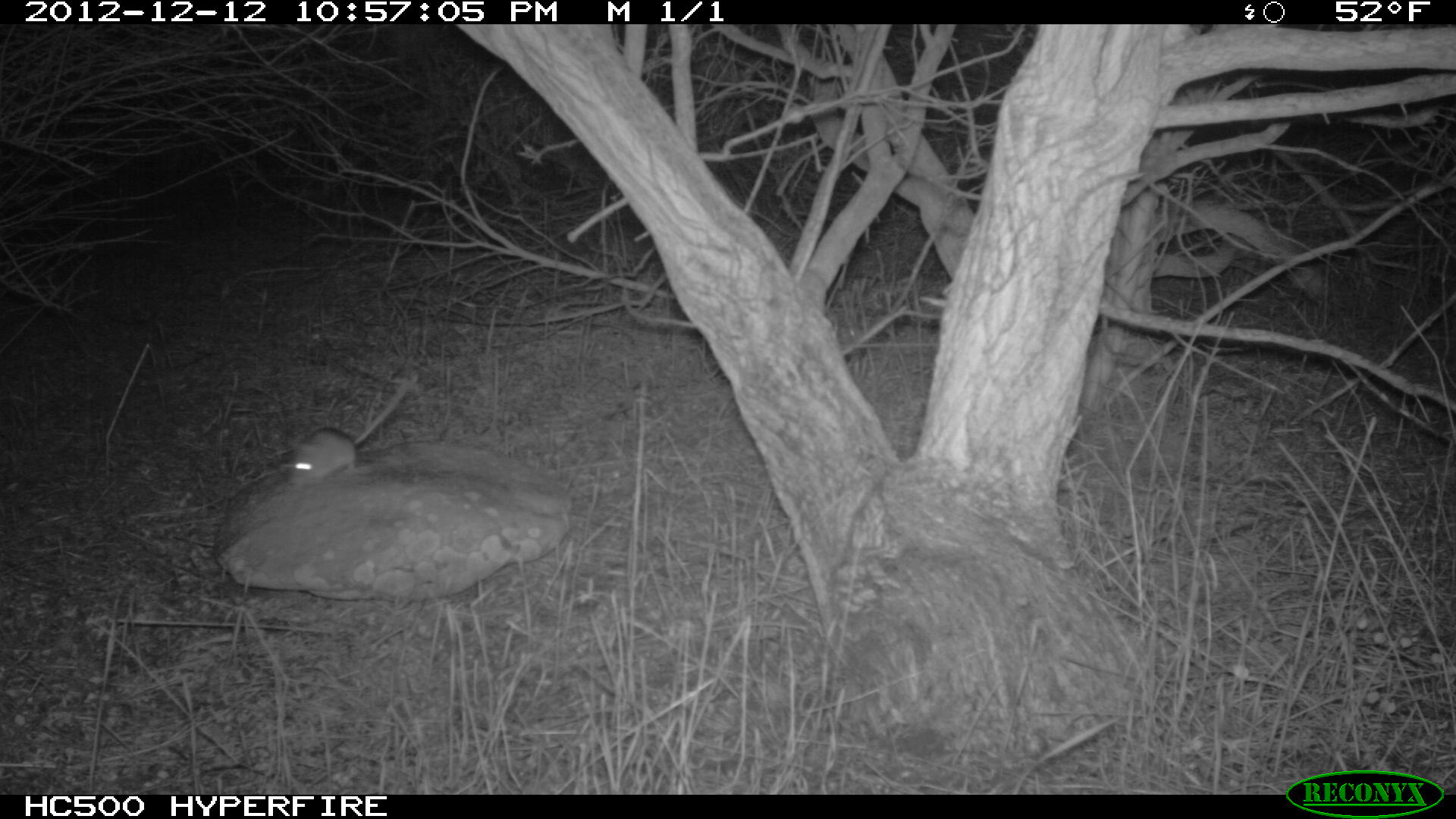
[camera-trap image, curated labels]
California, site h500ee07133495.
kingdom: Animalia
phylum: Chordata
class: Mammalia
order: Rodentia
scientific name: Rodentia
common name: rodent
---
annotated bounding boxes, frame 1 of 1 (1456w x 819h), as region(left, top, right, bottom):
rodent: region(286, 383, 406, 486)